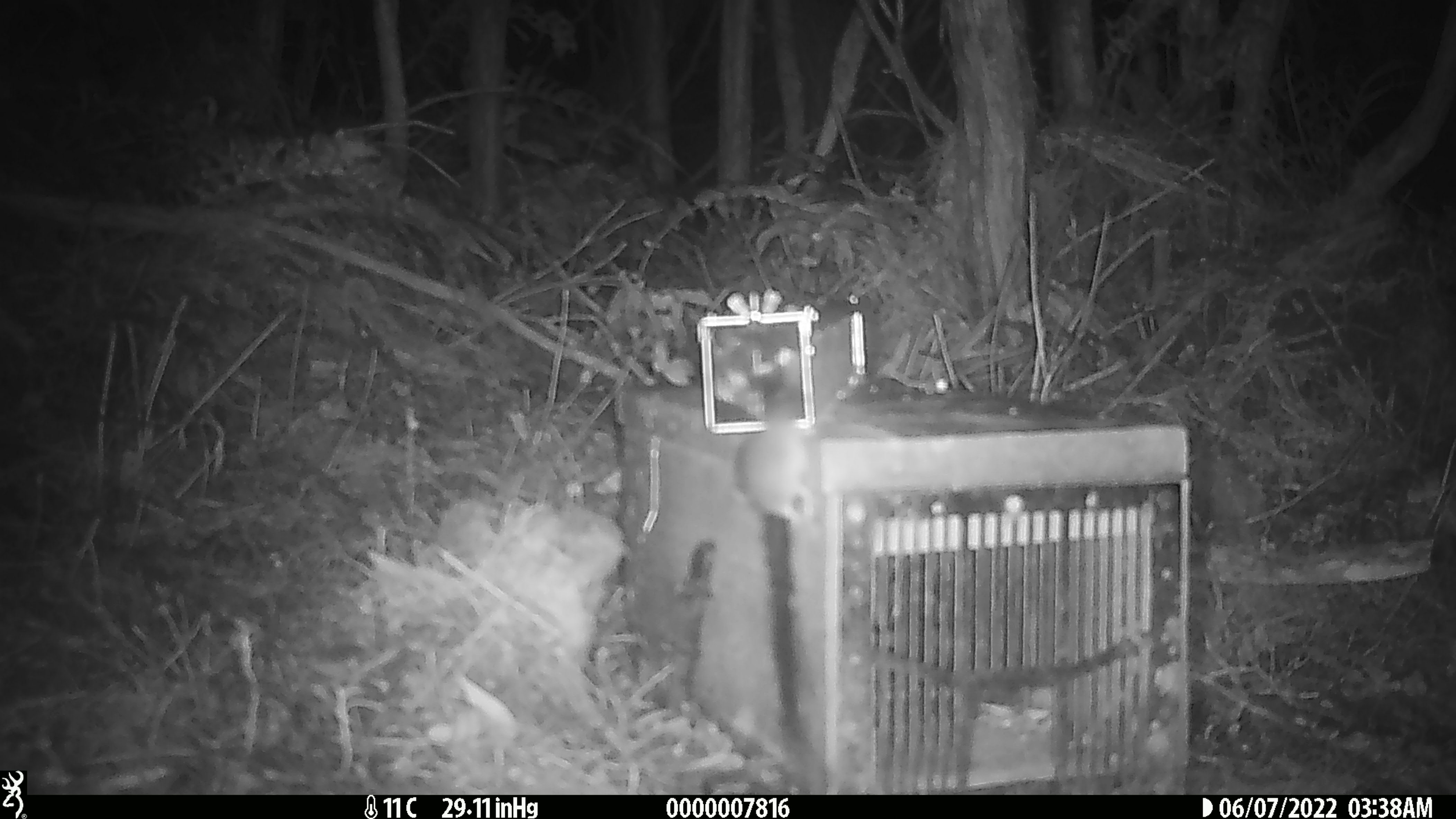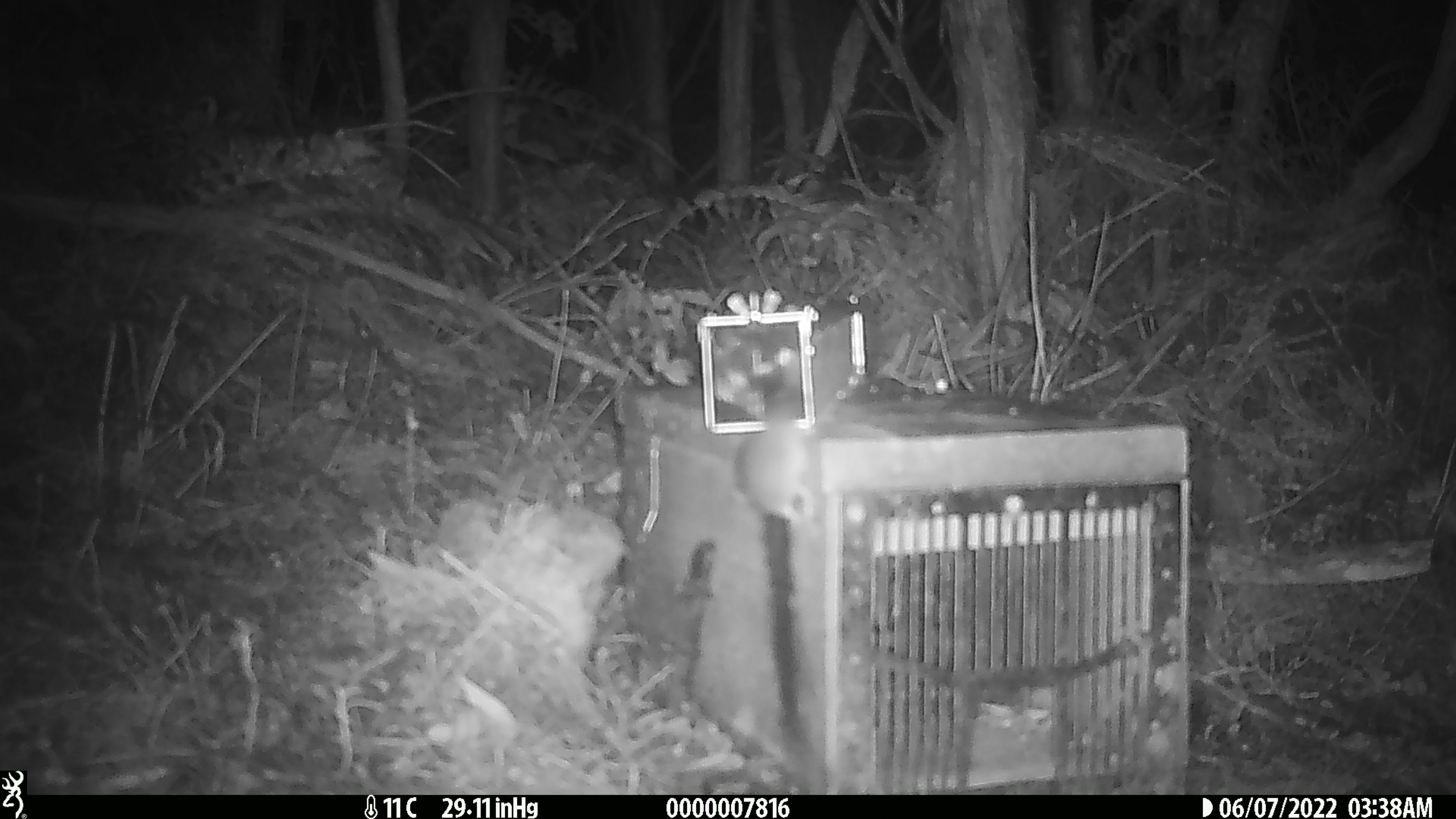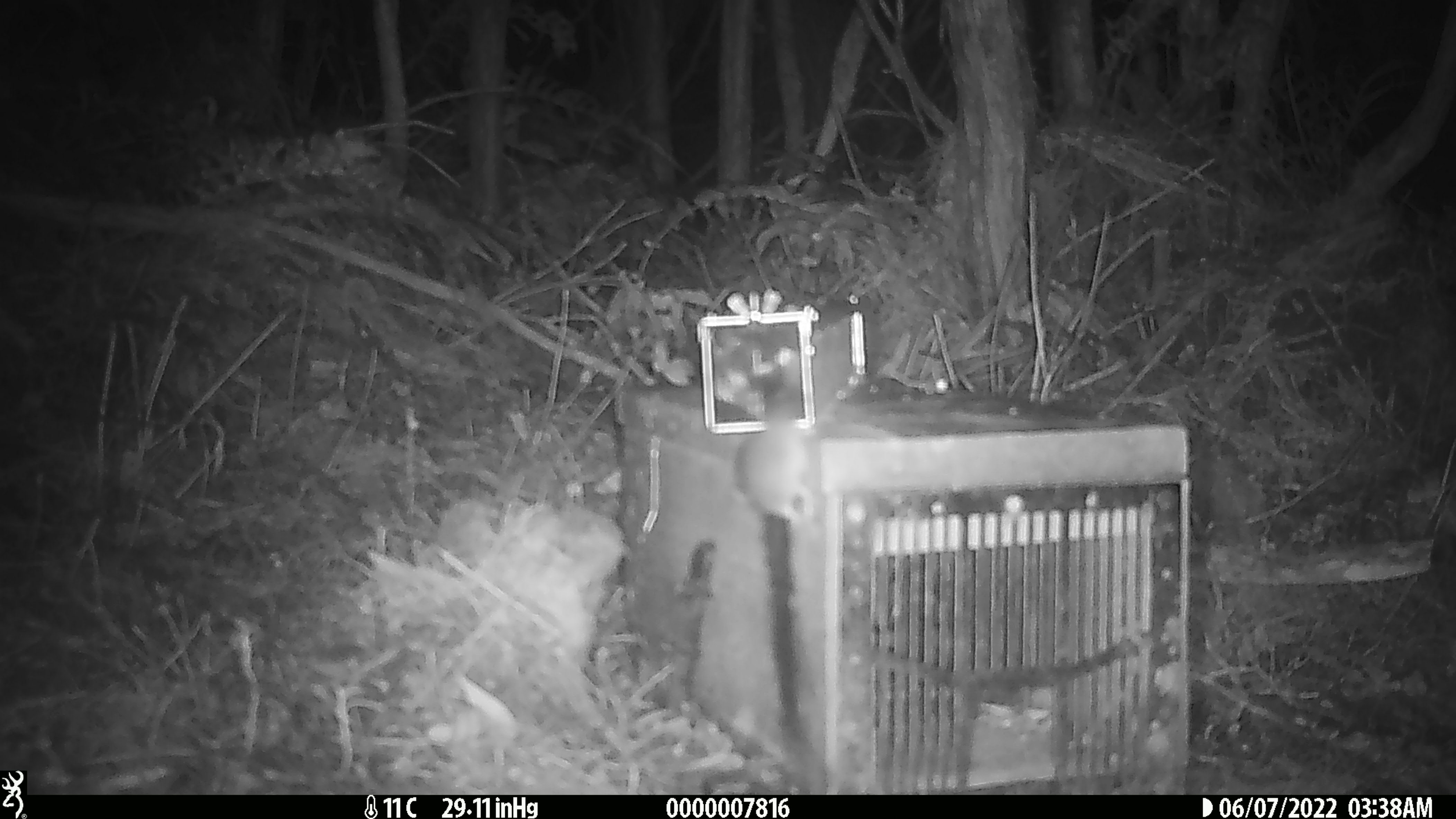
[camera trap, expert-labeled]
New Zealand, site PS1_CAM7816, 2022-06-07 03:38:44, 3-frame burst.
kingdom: Animalia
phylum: Chordata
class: Mammalia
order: Rodentia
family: Muridae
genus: Mus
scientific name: Mus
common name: mouse